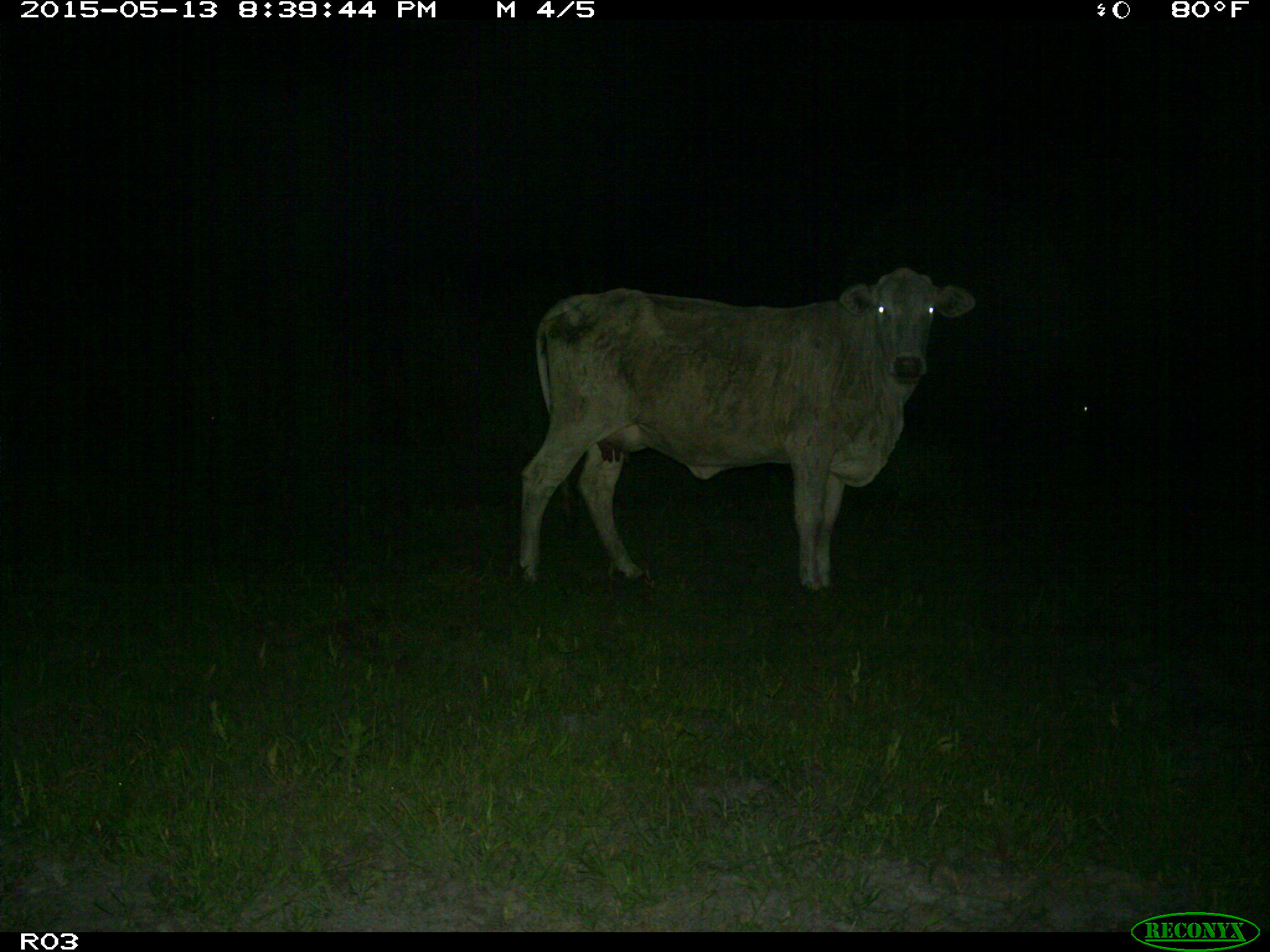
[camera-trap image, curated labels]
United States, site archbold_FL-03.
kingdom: Animalia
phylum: Chordata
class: Mammalia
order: Artiodactyla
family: Bovidae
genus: Bos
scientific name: Bos taurus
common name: domestic cow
Bos taurus (domestic cow).